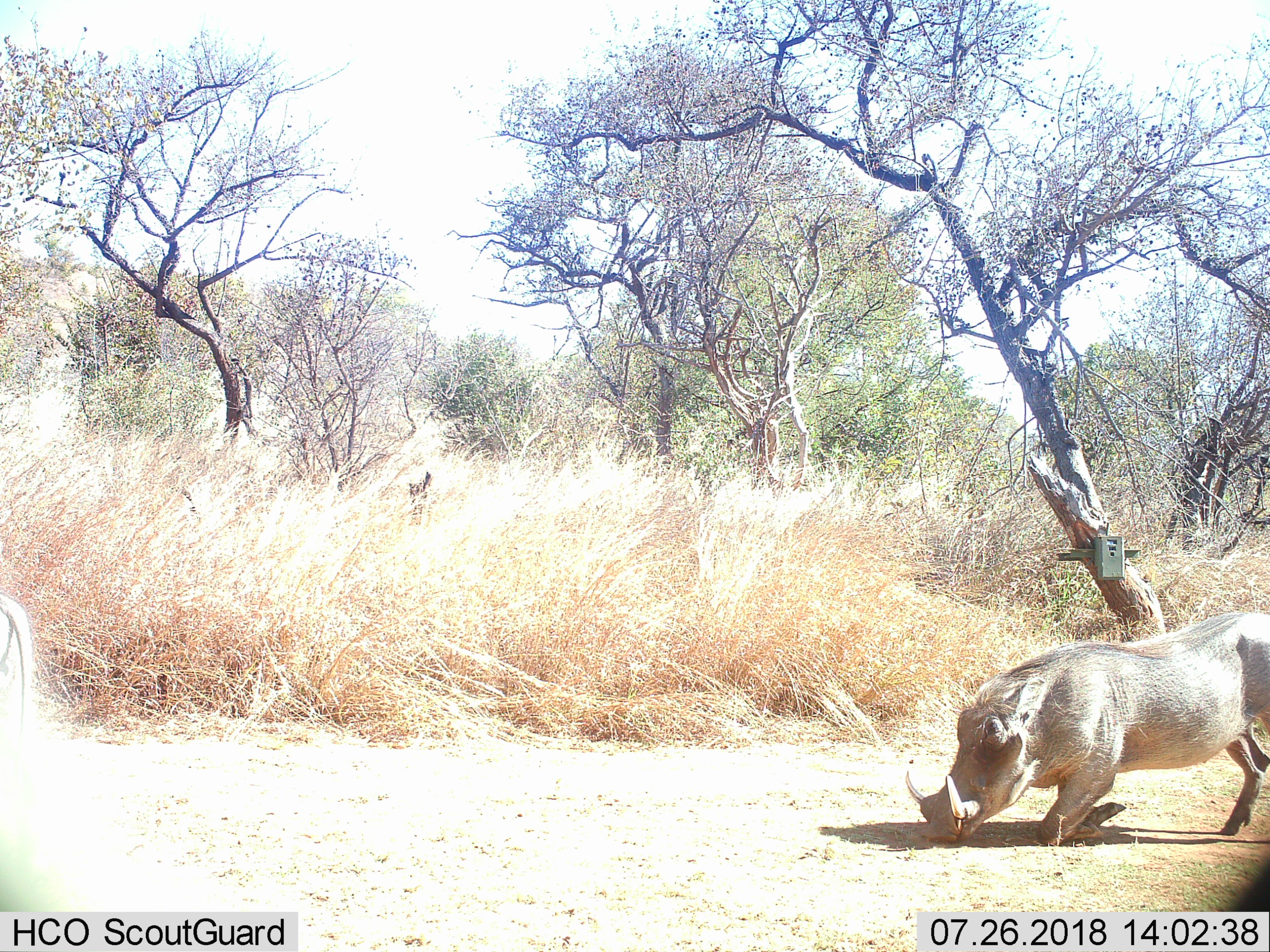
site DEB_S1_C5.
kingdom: Animalia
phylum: Chordata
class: Mammalia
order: Artiodactyla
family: Suidae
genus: Phacochoerus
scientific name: Phacochoerus africanus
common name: warthog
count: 2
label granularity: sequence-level